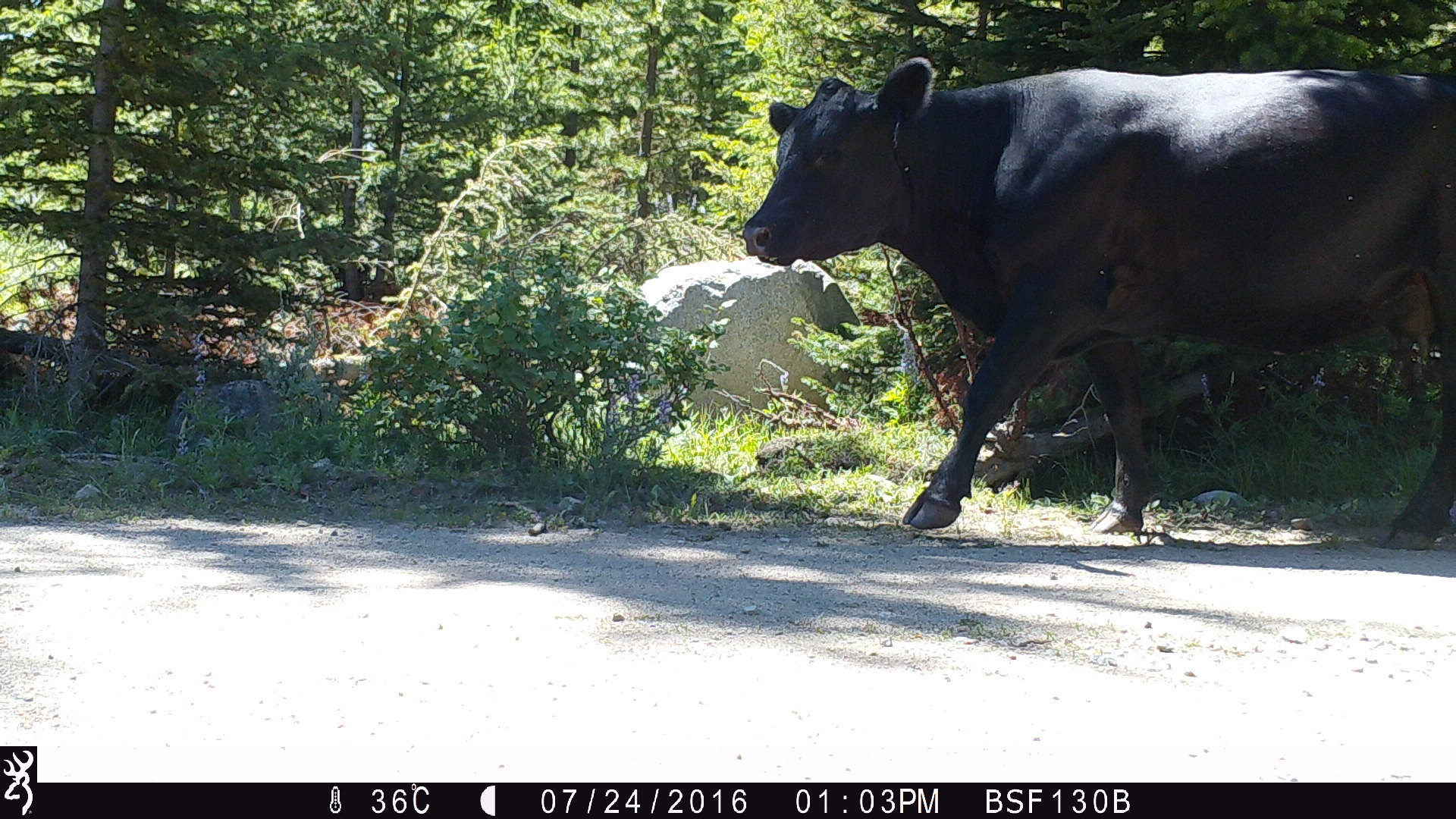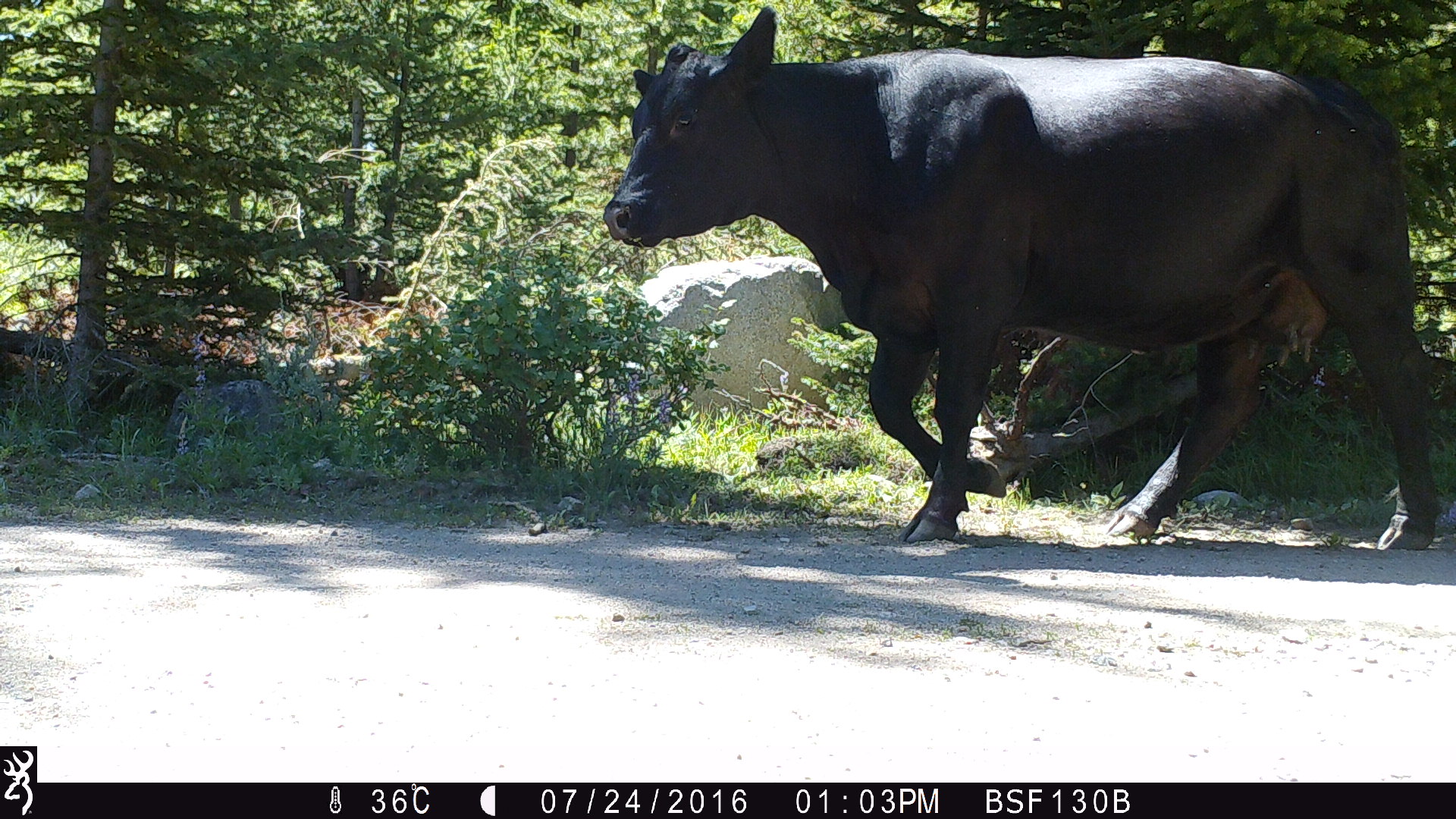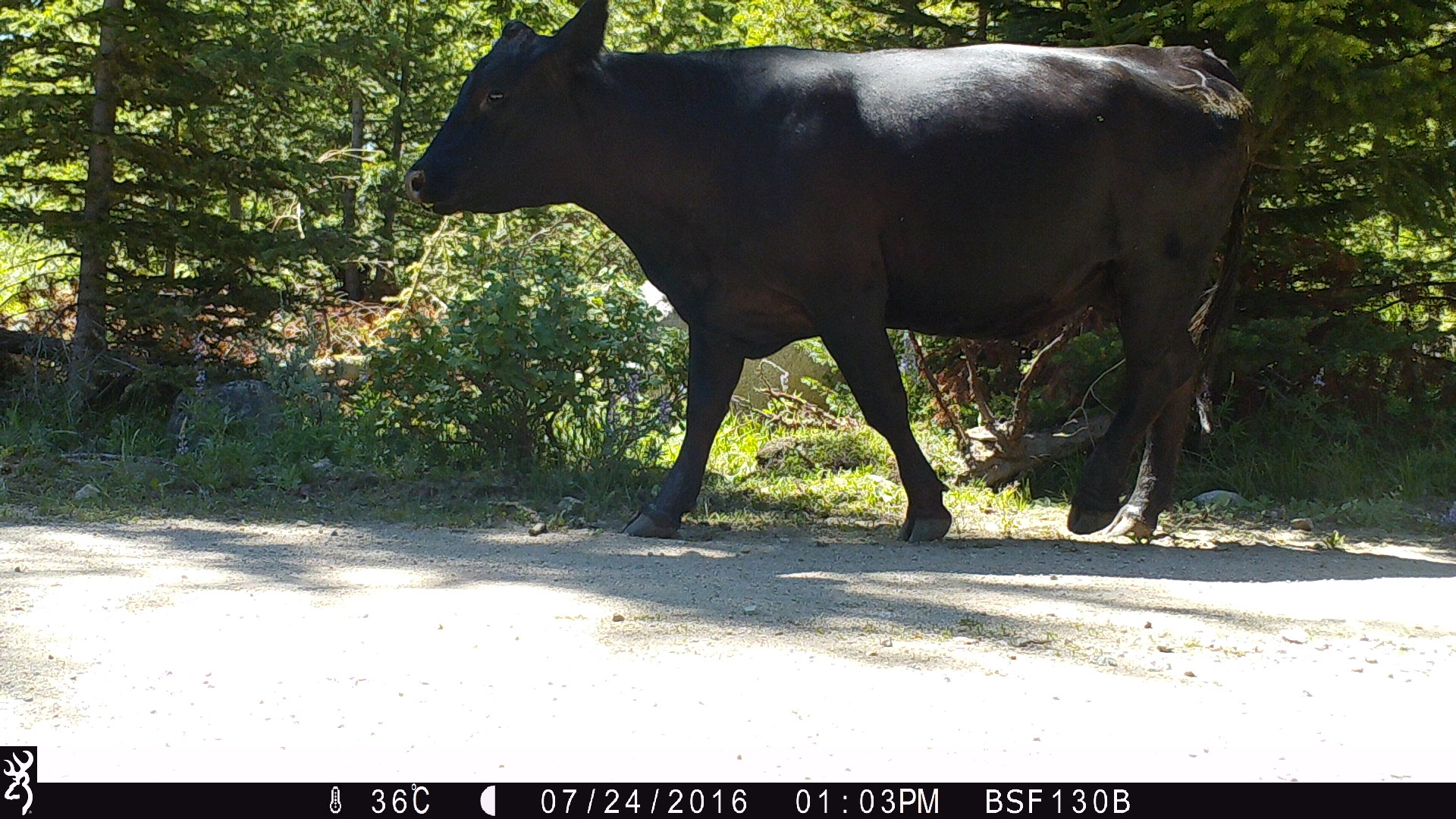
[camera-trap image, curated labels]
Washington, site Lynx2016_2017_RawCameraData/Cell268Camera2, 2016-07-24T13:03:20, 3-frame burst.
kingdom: Animalia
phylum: Chordata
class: Mammalia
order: Artiodactyla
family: Bovidae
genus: Bos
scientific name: Bos taurus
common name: domestic cattle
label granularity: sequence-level